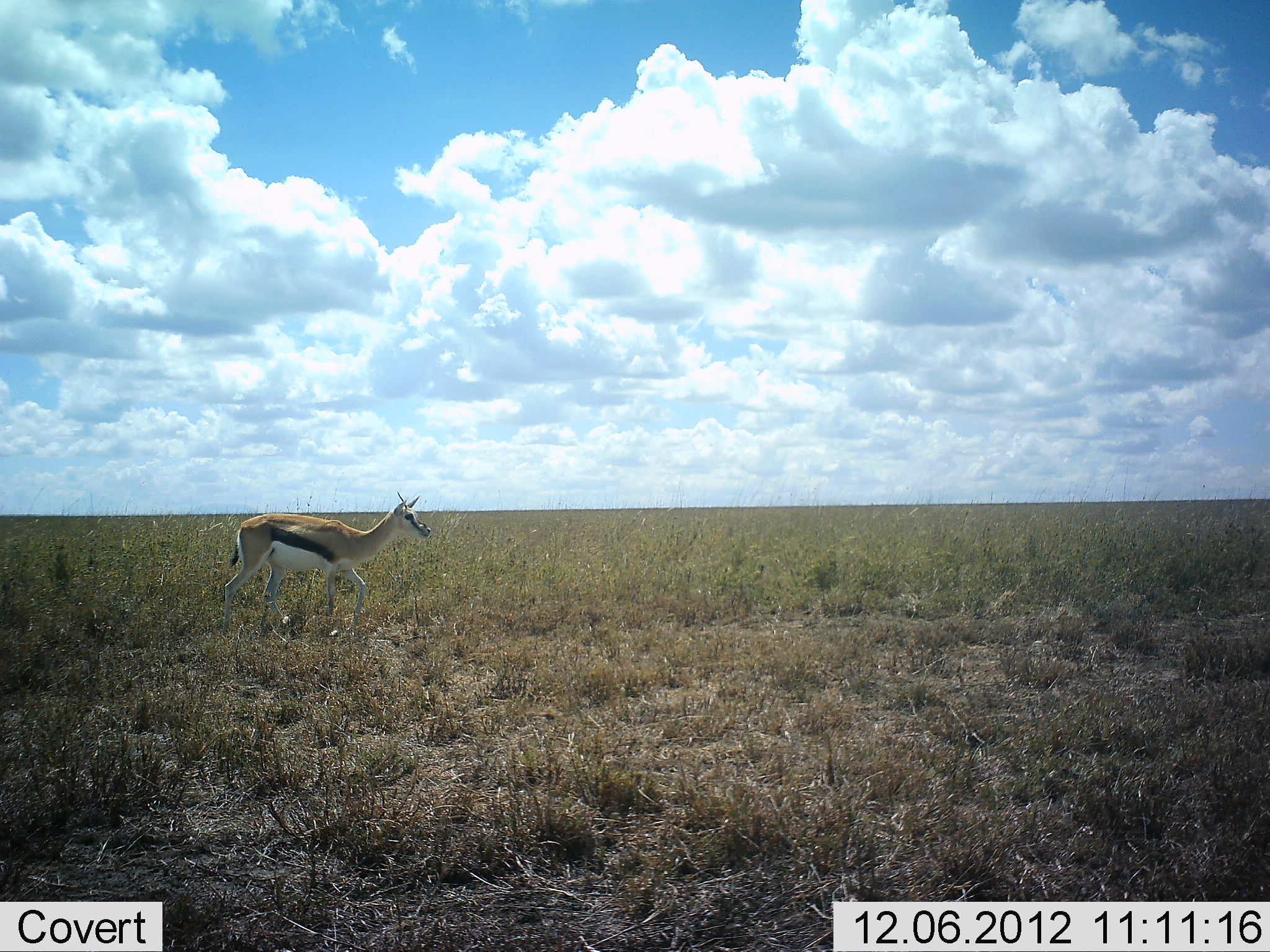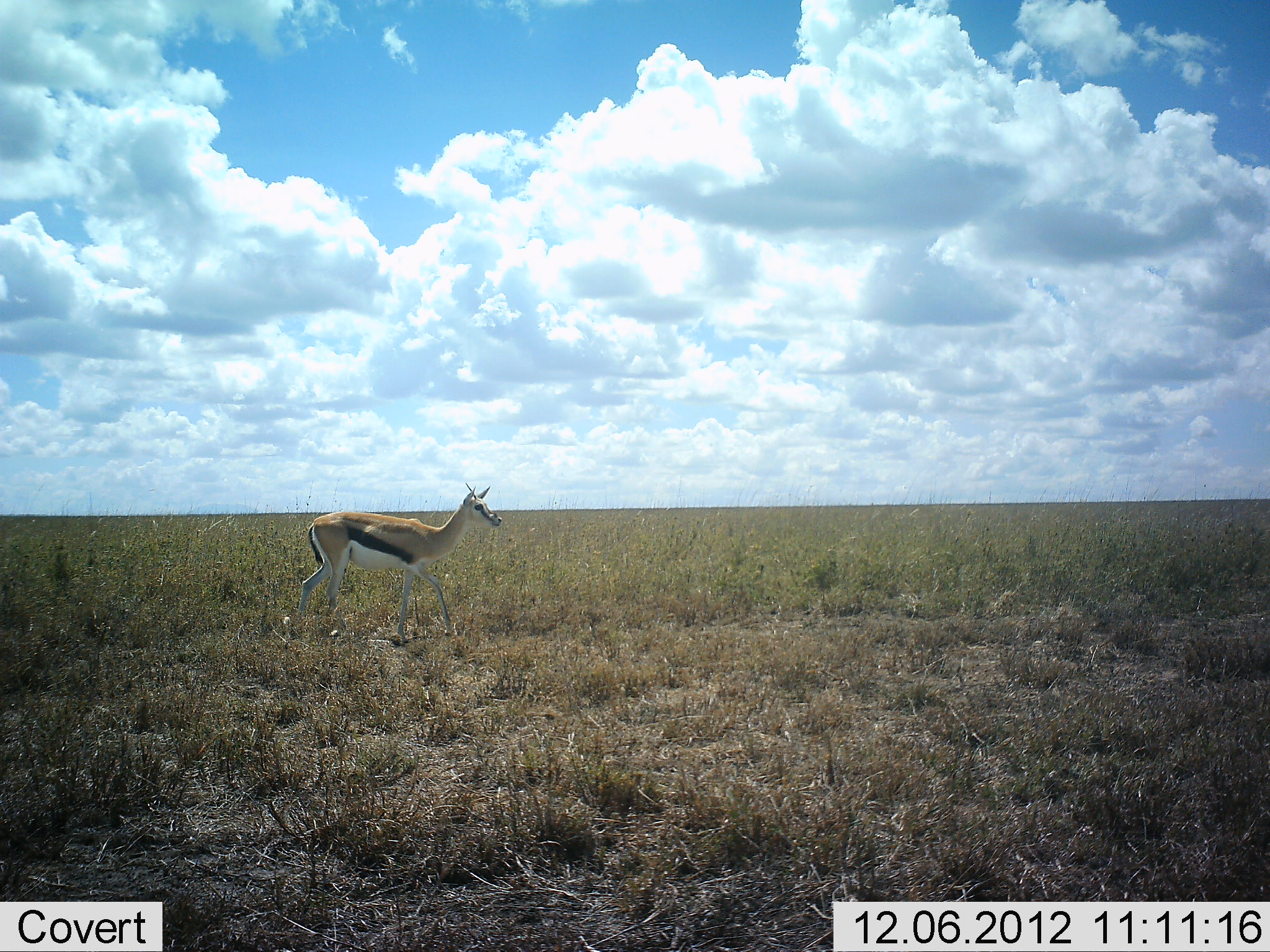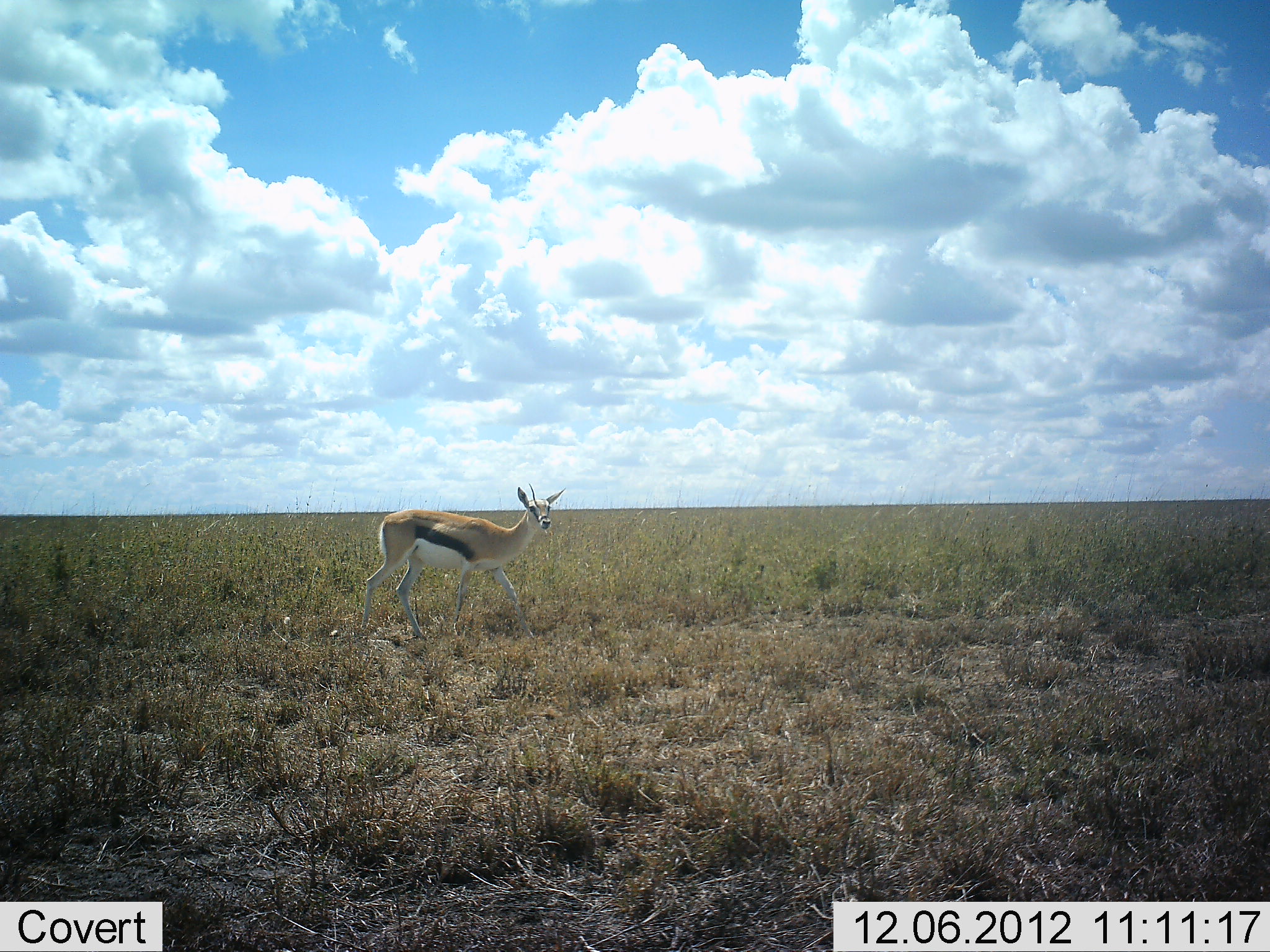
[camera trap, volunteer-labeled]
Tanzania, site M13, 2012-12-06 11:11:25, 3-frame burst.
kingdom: Animalia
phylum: Chordata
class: Mammalia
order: Artiodactyla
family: Bovidae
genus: Eudorcas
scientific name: Eudorcas thomsonii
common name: thomson's gazelle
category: gazellethomsons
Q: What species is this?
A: Gazellethomsons (thomson's gazelle) (Eudorcas thomsonii).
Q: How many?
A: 1.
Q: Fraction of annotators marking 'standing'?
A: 8%.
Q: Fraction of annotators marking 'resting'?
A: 4%.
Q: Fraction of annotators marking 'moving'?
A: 88%.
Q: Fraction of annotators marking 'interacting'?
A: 0%.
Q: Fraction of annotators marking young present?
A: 0%.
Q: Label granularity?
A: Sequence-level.